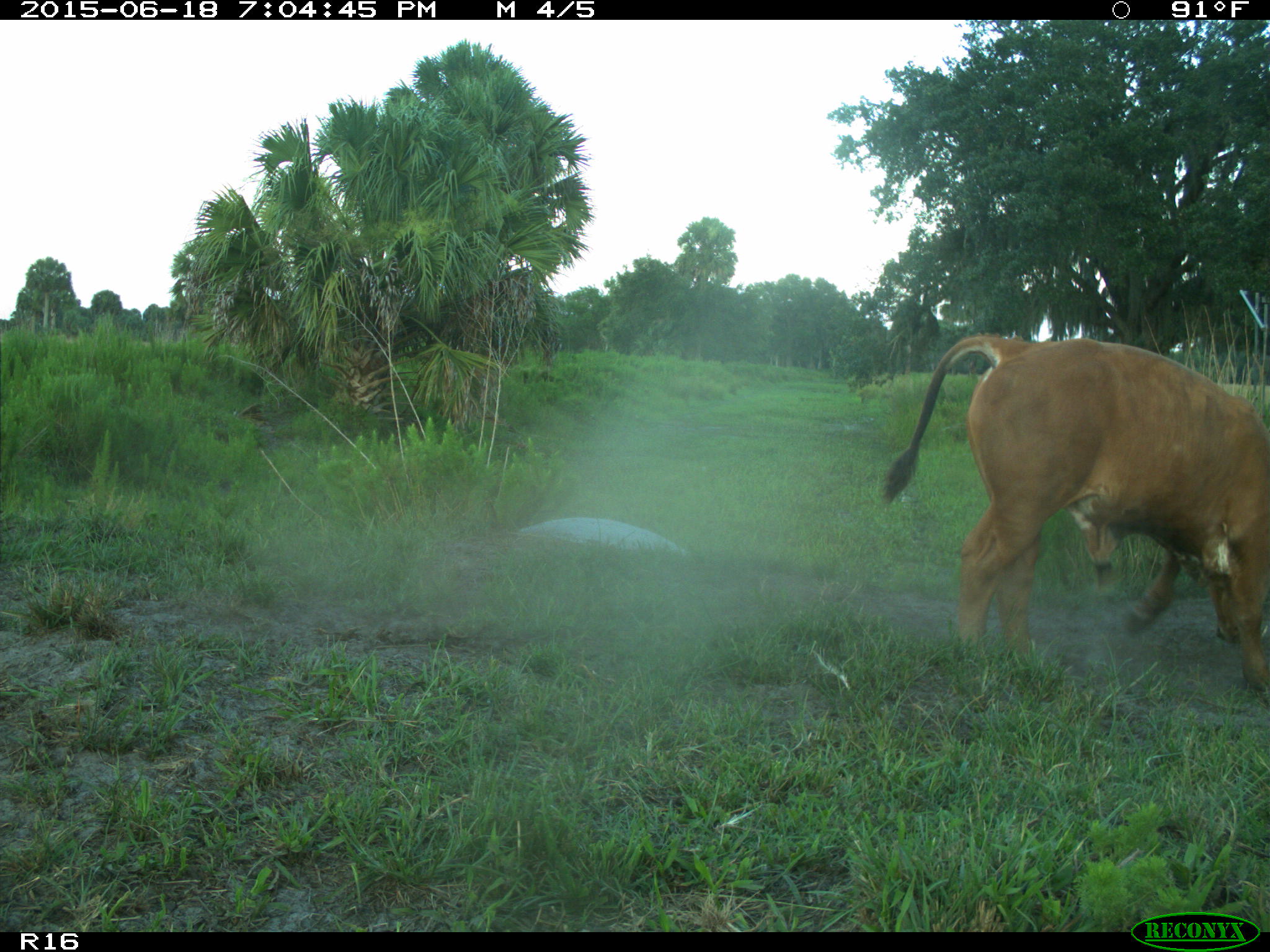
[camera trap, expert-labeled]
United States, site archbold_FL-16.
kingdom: Animalia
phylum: Chordata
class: Mammalia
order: Artiodactyla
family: Bovidae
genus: Bos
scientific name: Bos taurus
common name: domestic cow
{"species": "Bos taurus (domestic cow)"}